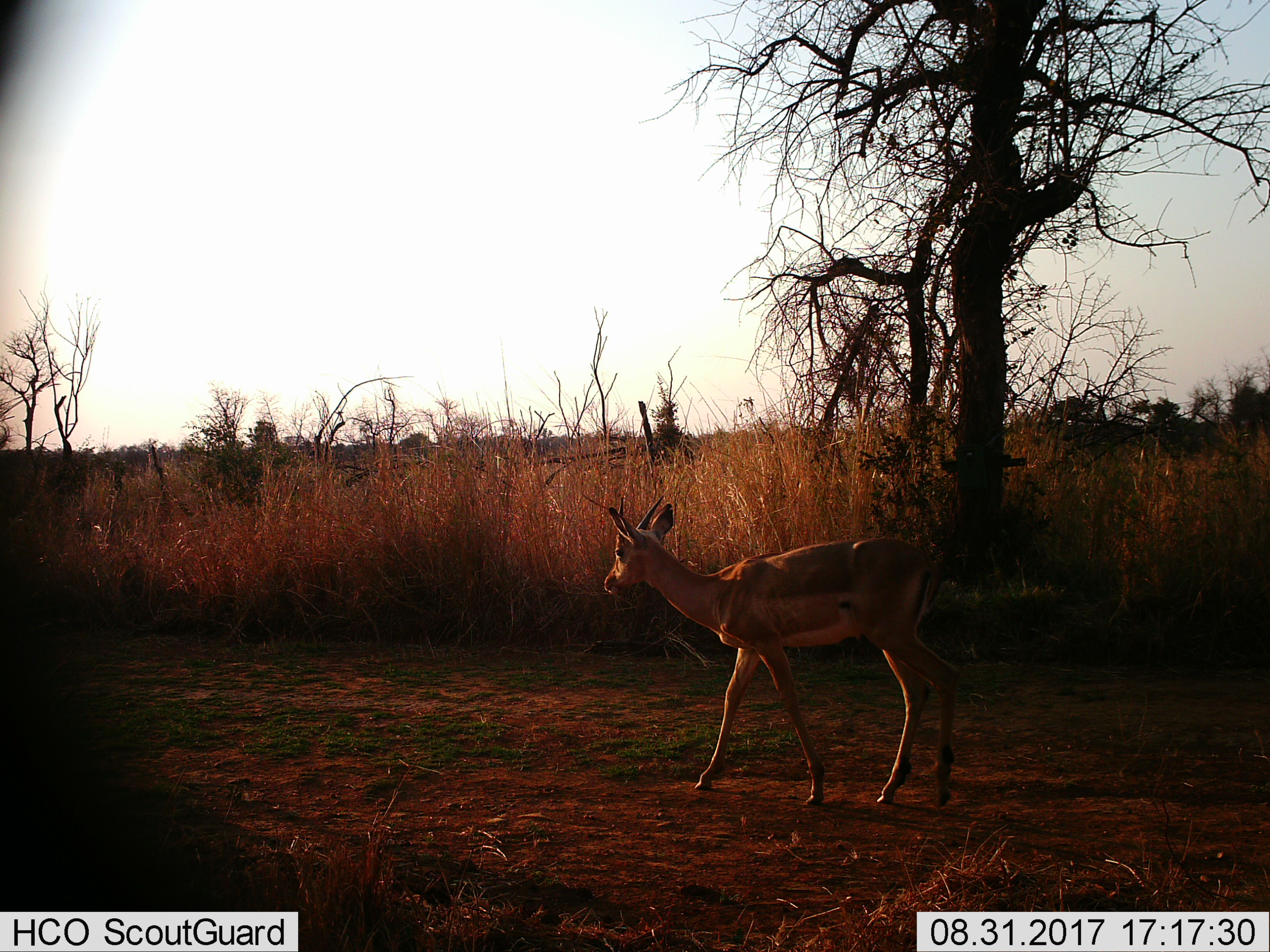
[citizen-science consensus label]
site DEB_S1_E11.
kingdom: Animalia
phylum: Chordata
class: Mammalia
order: Artiodactyla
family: Bovidae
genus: Aepyceros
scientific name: Aepyceros melampus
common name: impala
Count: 1.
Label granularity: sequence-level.